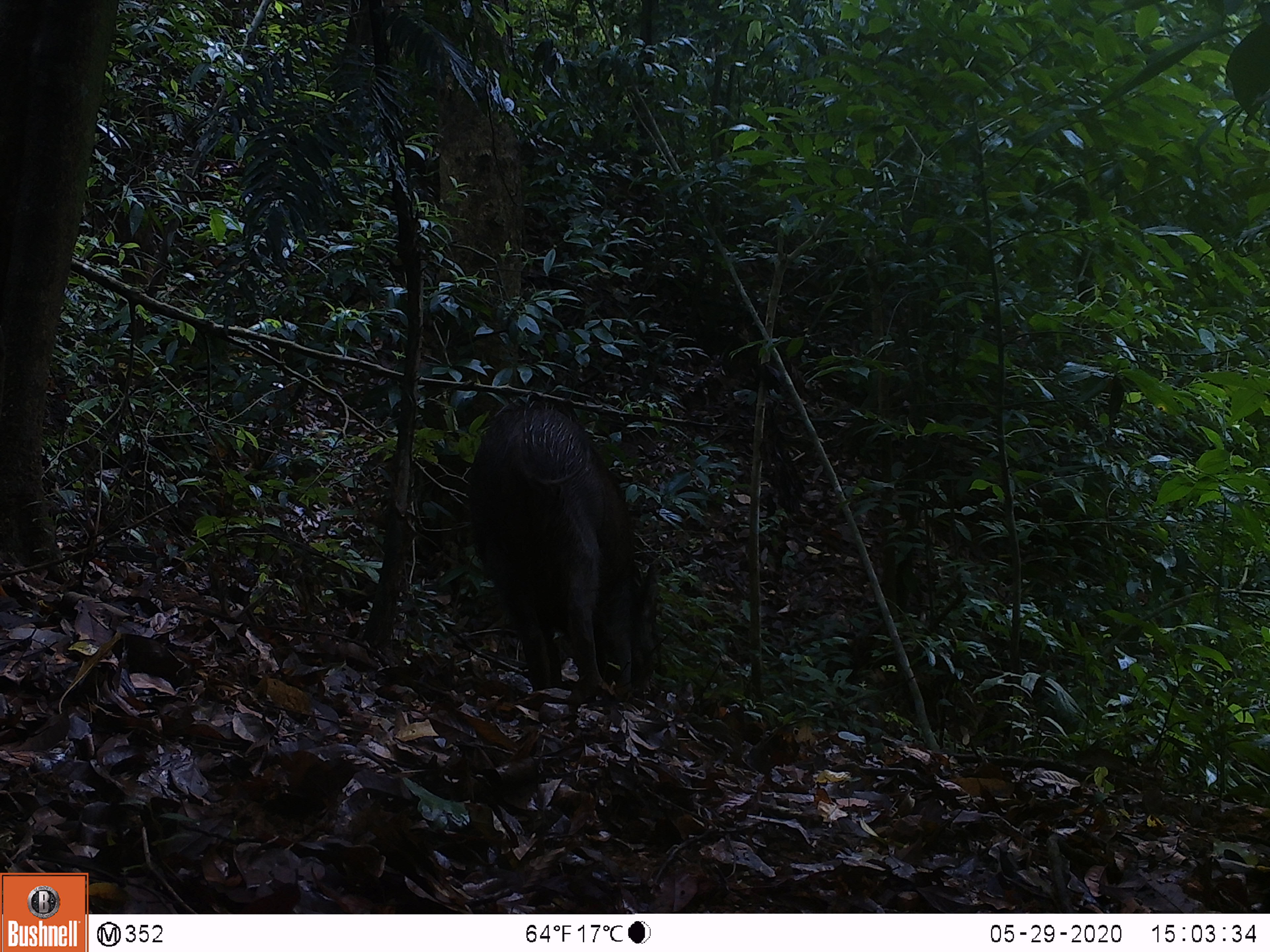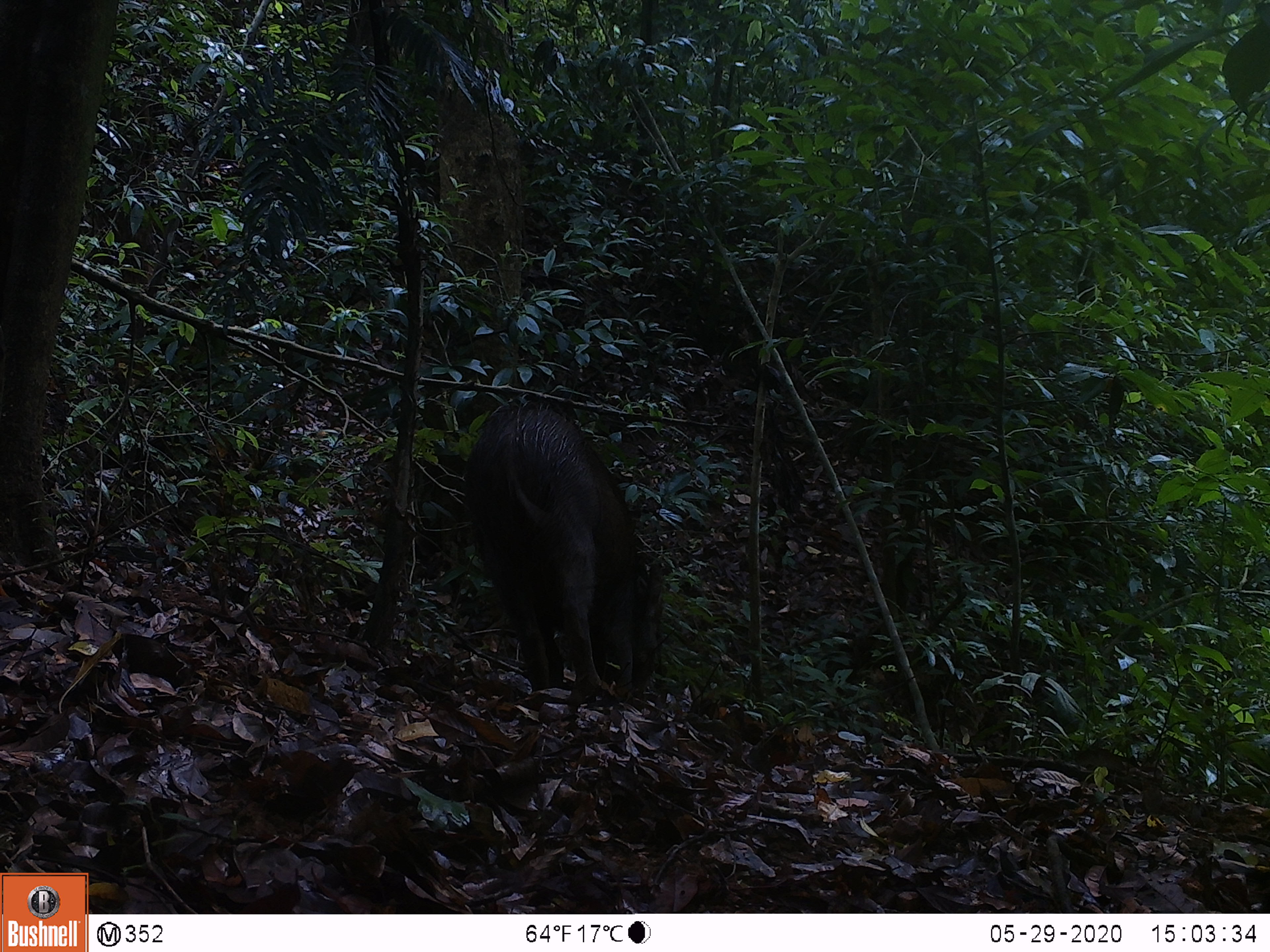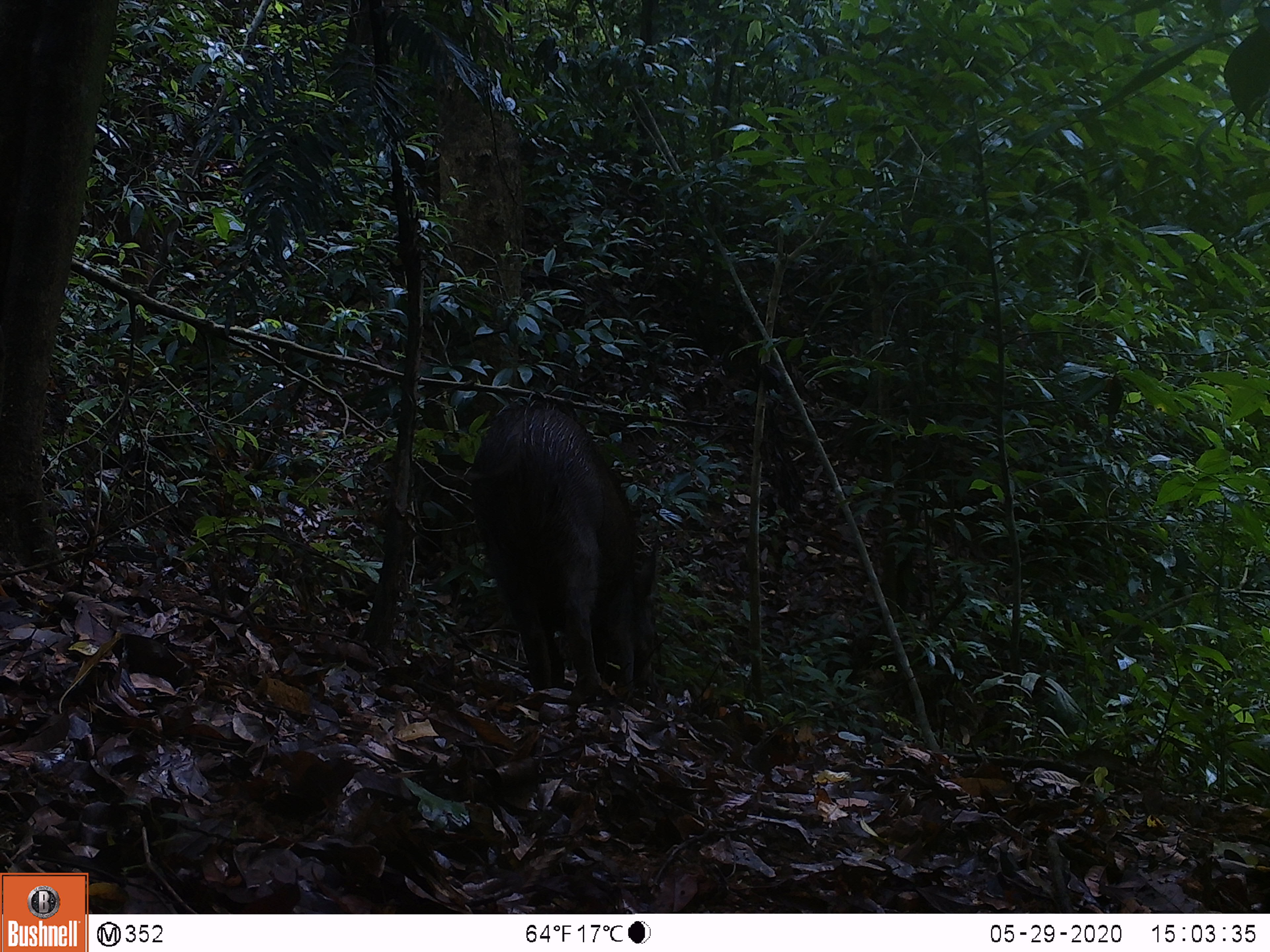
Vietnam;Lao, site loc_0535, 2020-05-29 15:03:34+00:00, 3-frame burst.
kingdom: Animalia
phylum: Chordata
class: Mammalia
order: Artiodactyla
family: Suidae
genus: Sus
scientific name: Sus scrofa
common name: eurasian wild pig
Eurasian wild pig (Sus scrofa). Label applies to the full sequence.